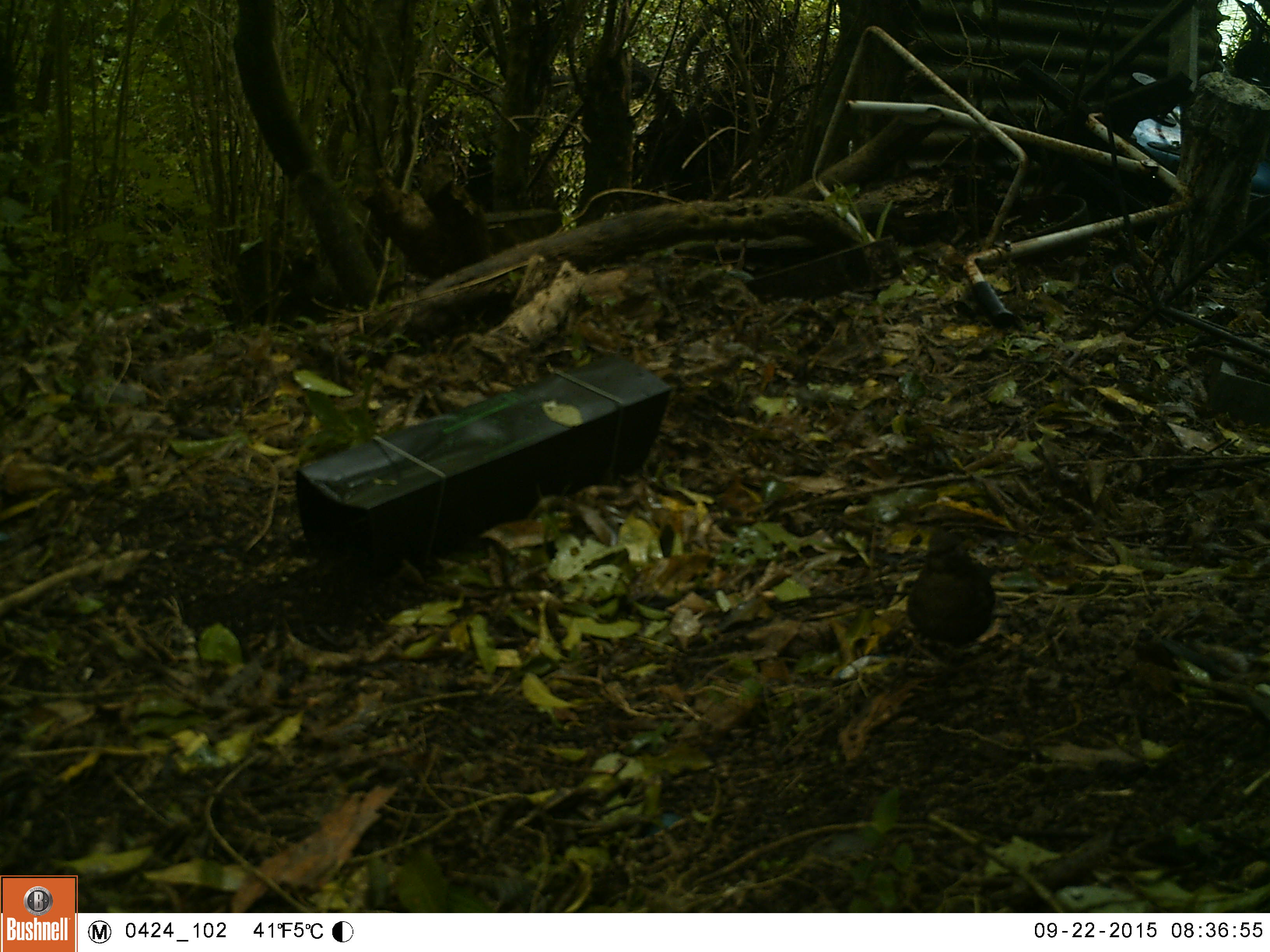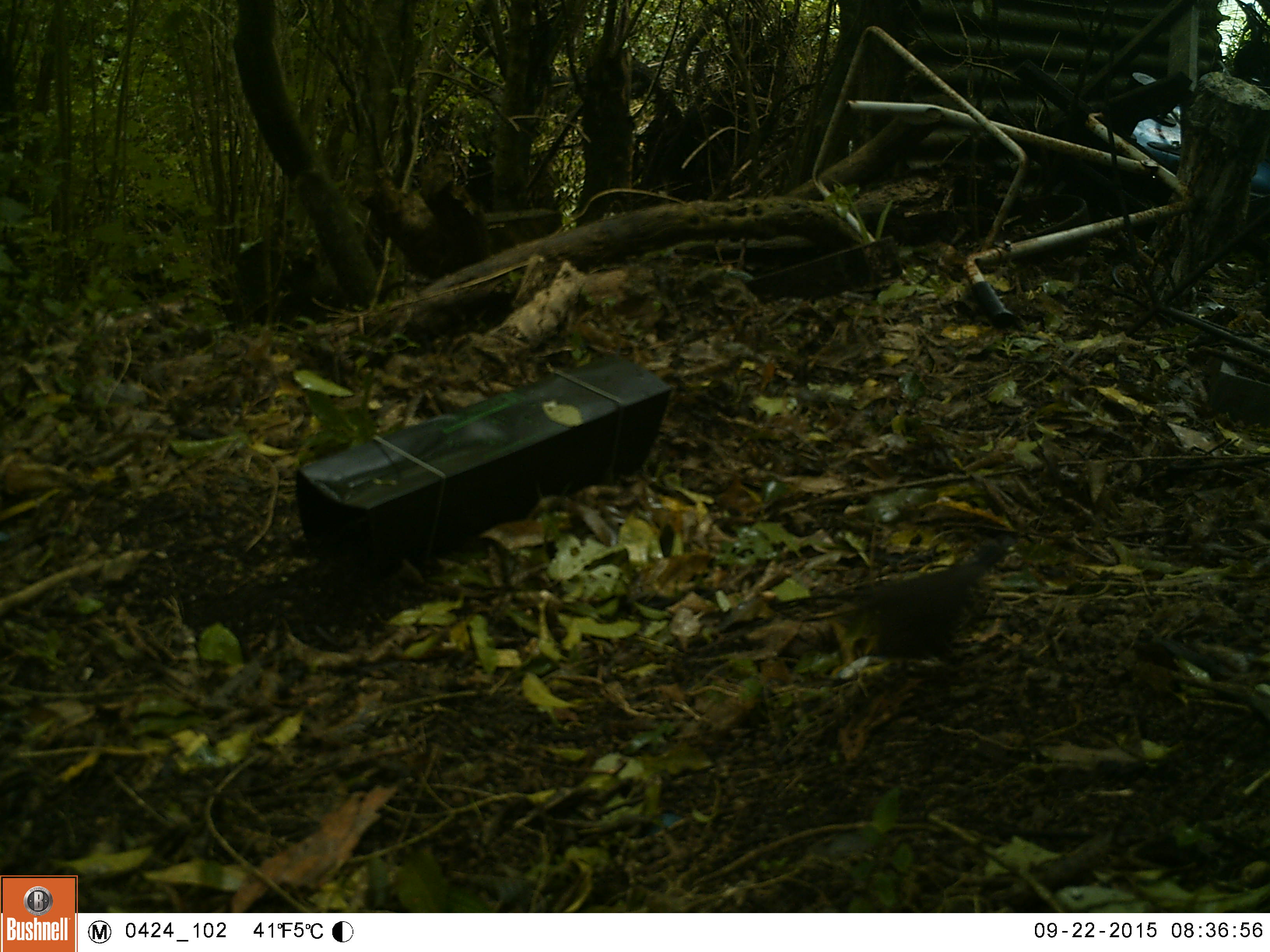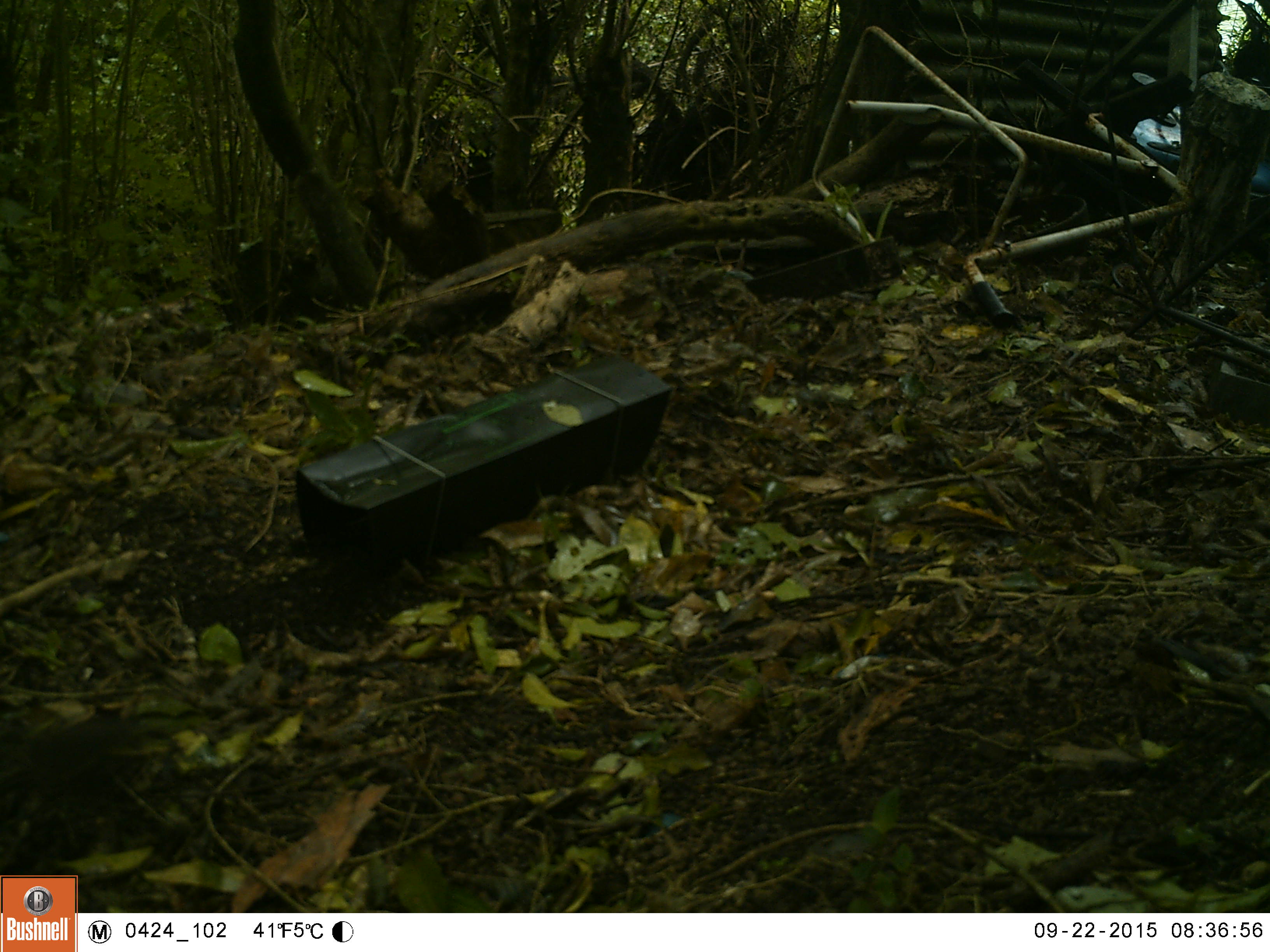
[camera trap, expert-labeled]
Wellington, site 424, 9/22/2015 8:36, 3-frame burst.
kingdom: Animalia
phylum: Chordata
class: Aves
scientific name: Aves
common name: bird